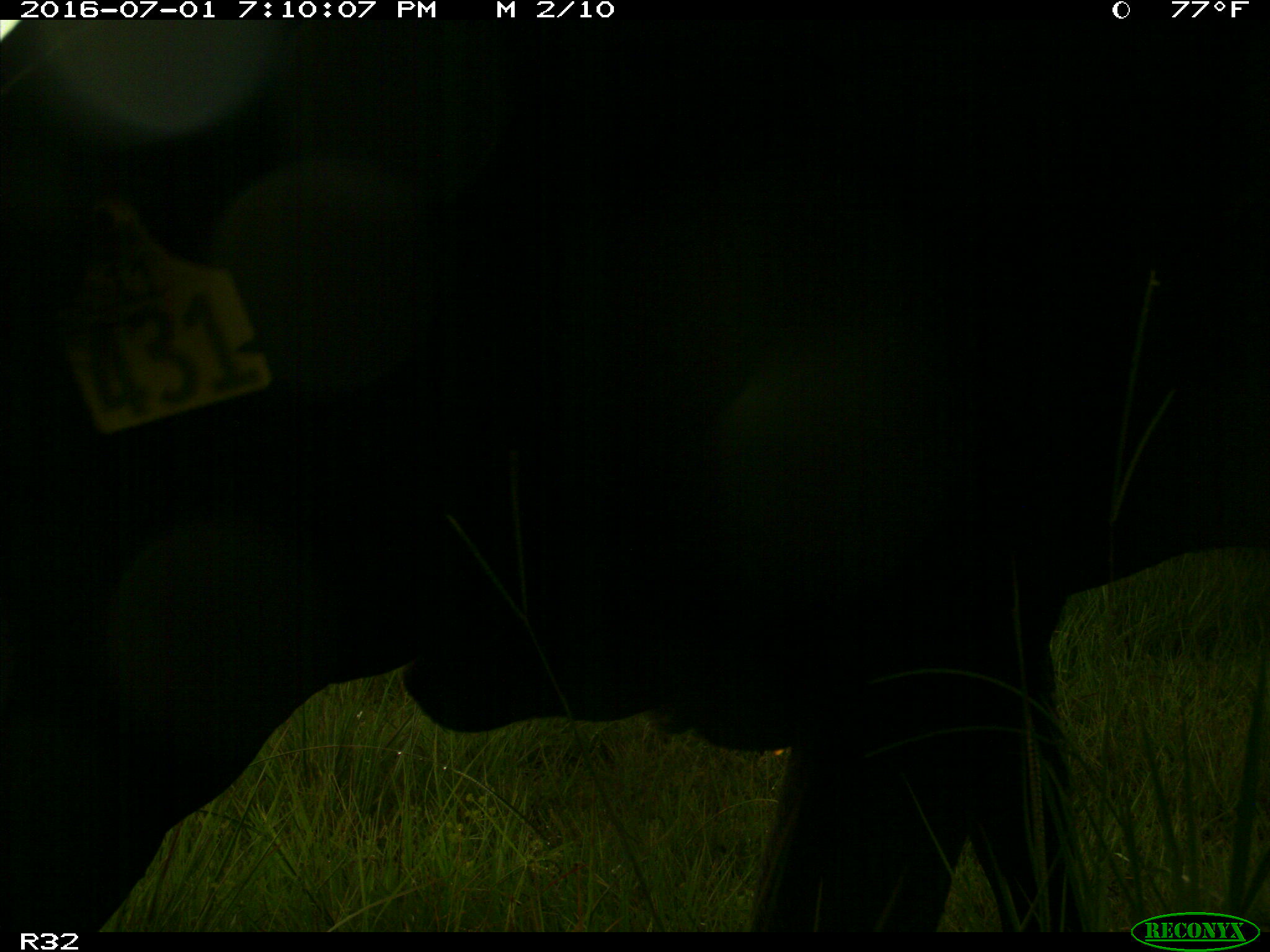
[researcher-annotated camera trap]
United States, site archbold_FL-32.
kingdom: Animalia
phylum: Chordata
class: Mammalia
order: Artiodactyla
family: Bovidae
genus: Bos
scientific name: Bos taurus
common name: domestic cow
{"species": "Bos taurus (domestic cow)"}